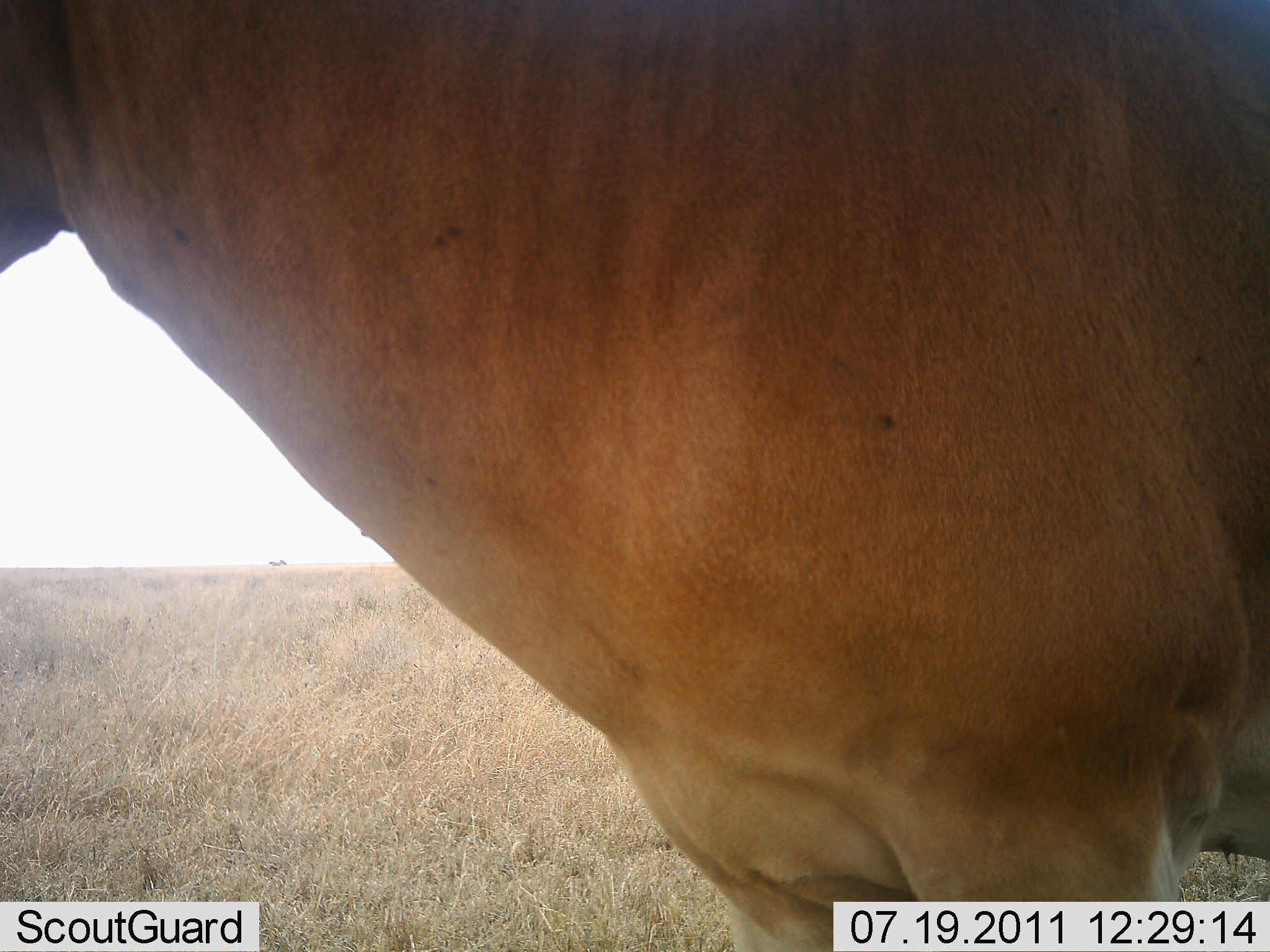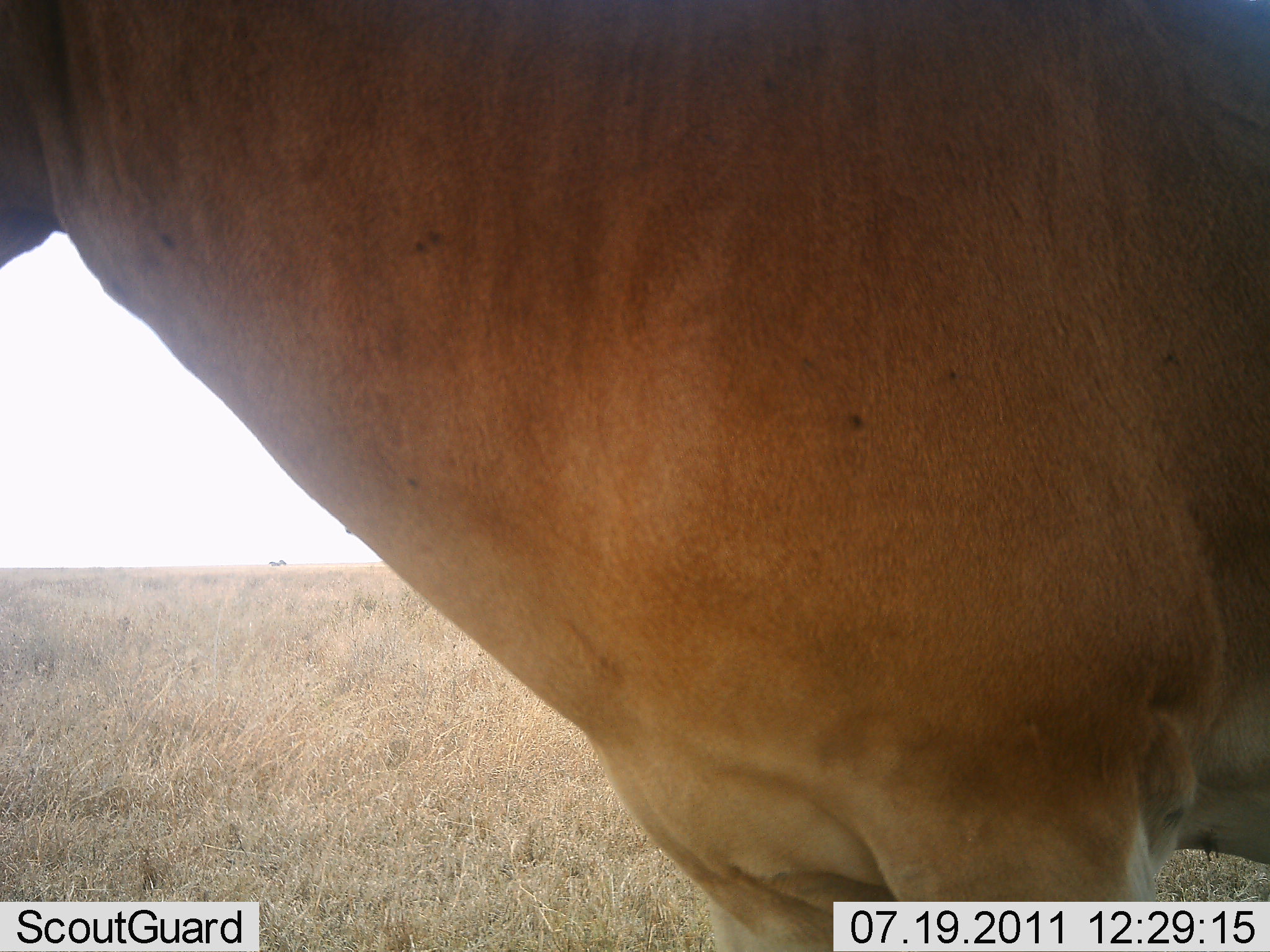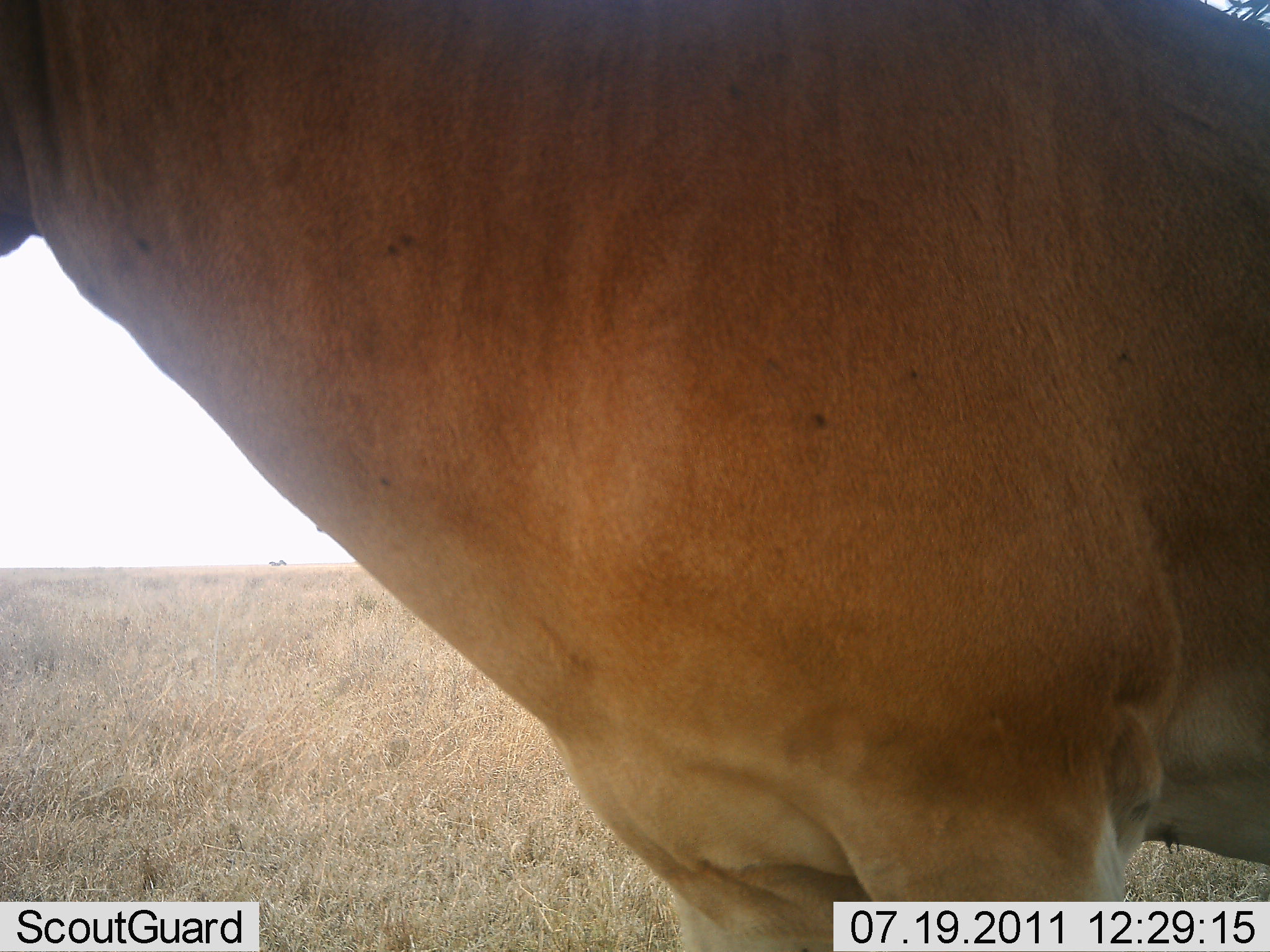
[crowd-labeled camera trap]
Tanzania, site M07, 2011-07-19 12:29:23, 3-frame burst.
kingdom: Animalia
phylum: Chordata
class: Mammalia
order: Artiodactyla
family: Bovidae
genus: Alcelaphus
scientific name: Alcelaphus buselaphus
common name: hartebeest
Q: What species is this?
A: Hartebeest (Alcelaphus buselaphus).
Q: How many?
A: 1.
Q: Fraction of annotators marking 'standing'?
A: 100%.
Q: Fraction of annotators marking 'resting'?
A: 8%.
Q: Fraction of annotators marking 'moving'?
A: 0%.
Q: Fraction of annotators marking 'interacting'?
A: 0%.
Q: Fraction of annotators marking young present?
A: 0%.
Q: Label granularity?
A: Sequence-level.